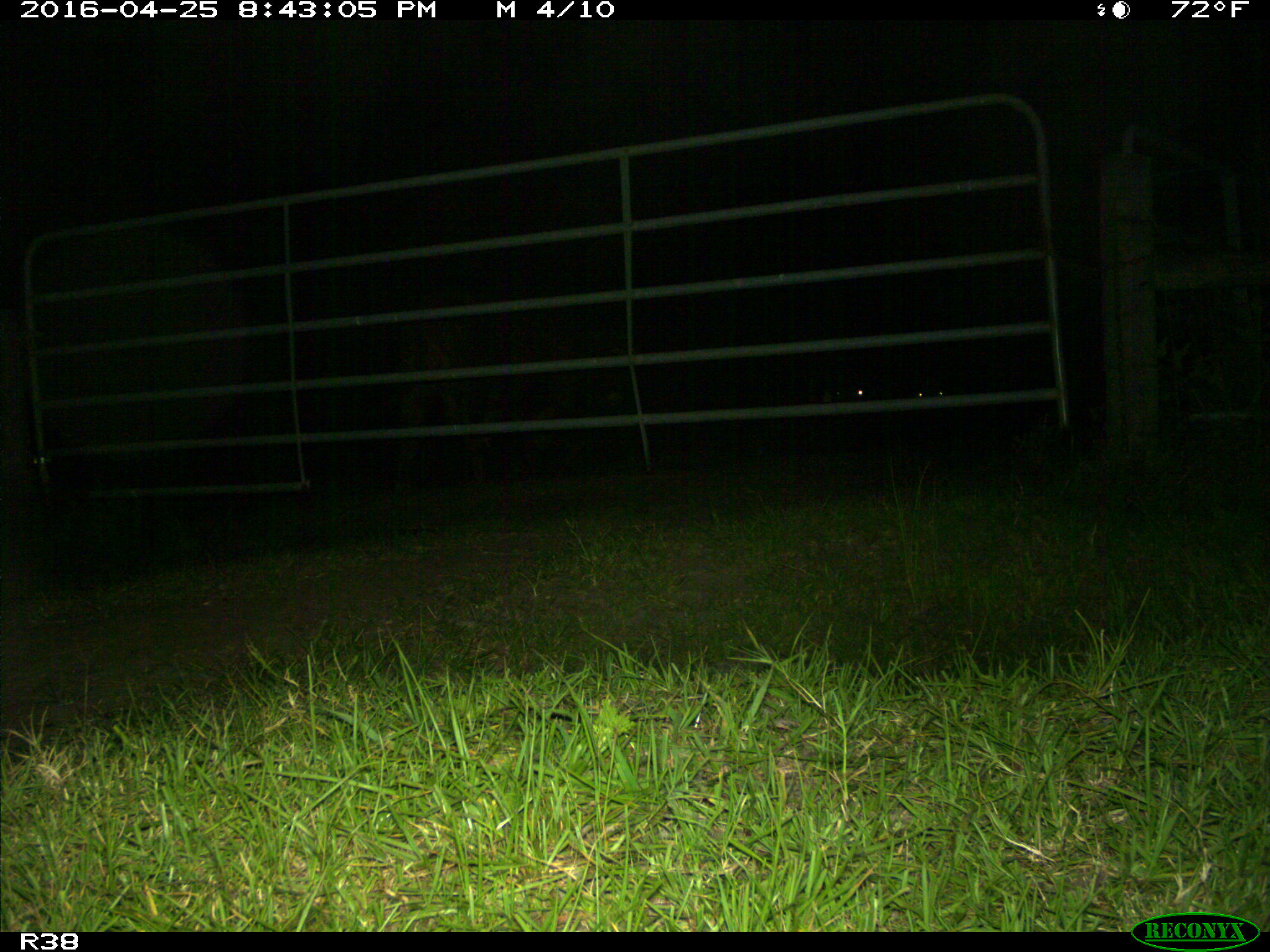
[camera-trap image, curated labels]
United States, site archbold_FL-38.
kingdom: Animalia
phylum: Chordata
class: Mammalia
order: Artiodactyla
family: Bovidae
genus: Bos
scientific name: Bos taurus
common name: domestic cow